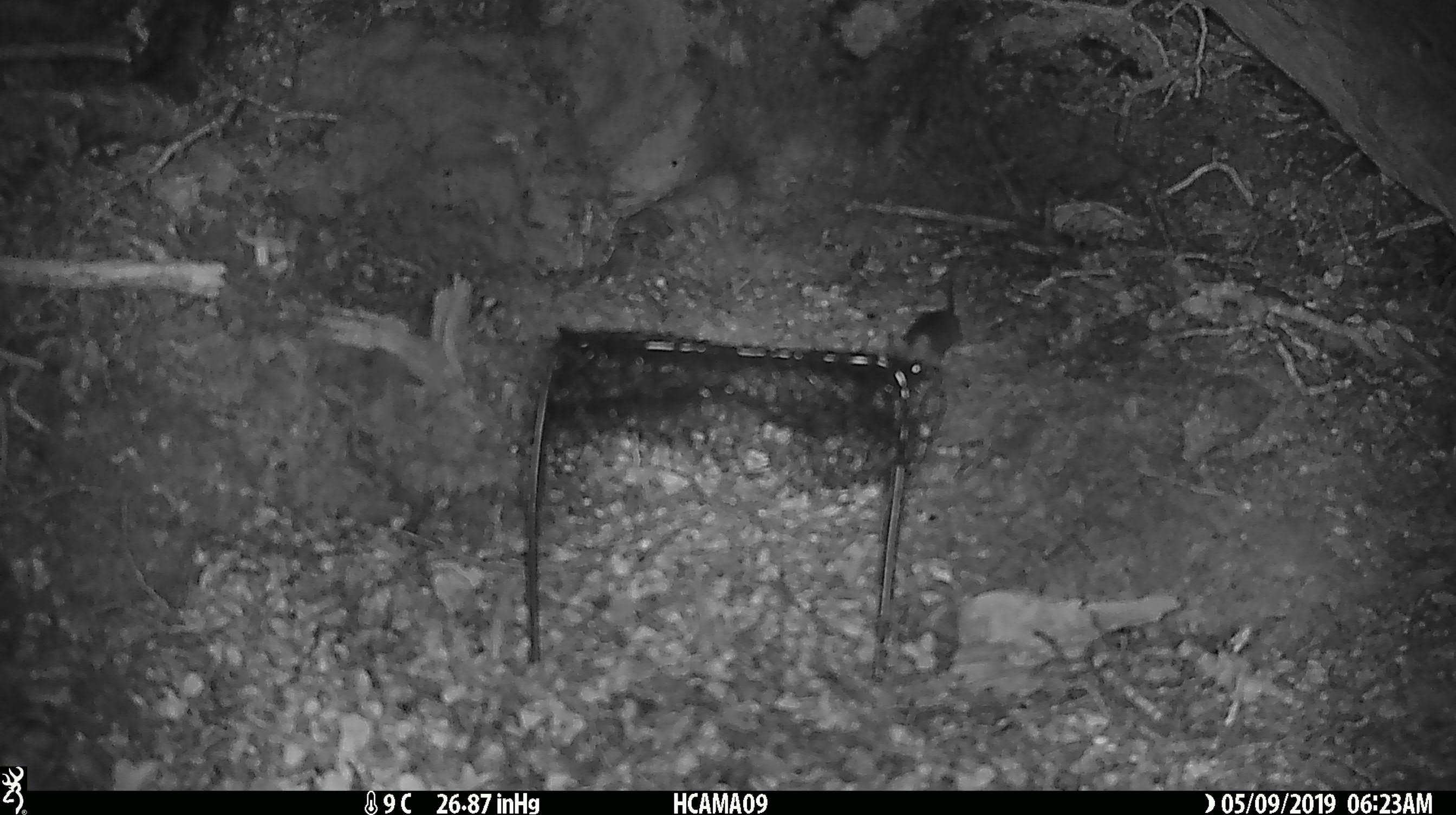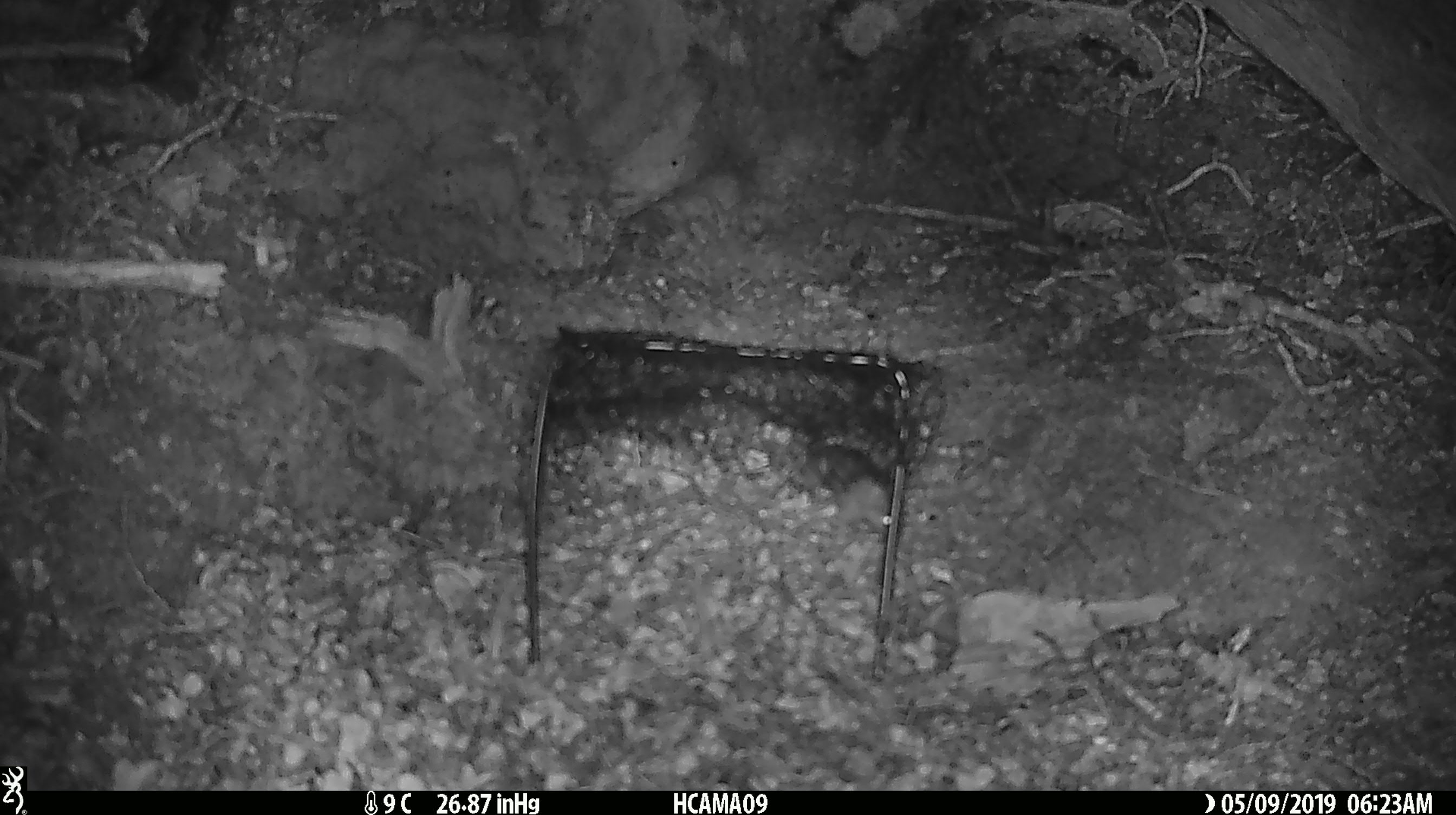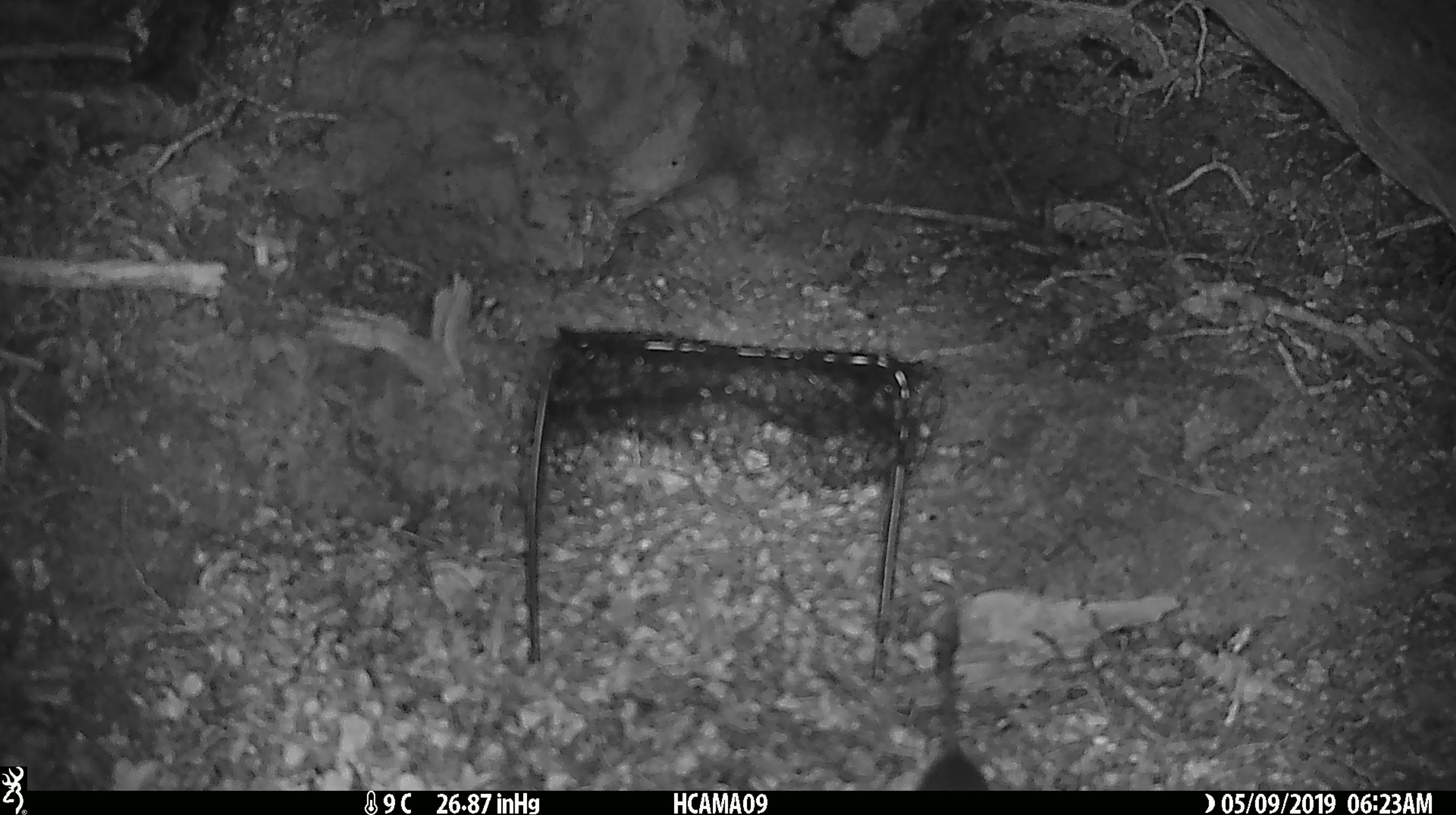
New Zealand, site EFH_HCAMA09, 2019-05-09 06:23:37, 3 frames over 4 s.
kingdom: Animalia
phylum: Chordata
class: Mammalia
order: Rodentia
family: Muridae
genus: Rattus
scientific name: Rattus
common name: rat